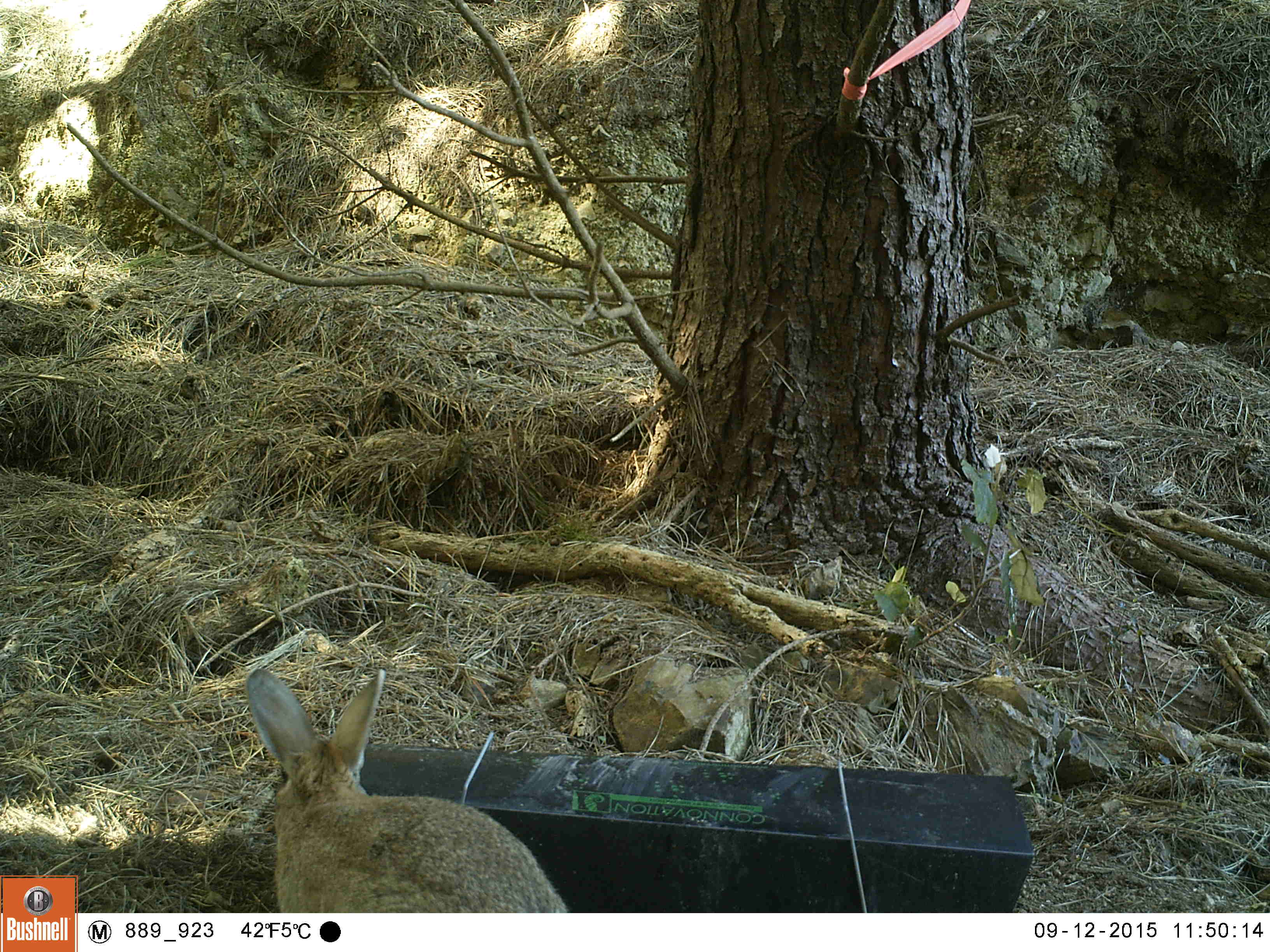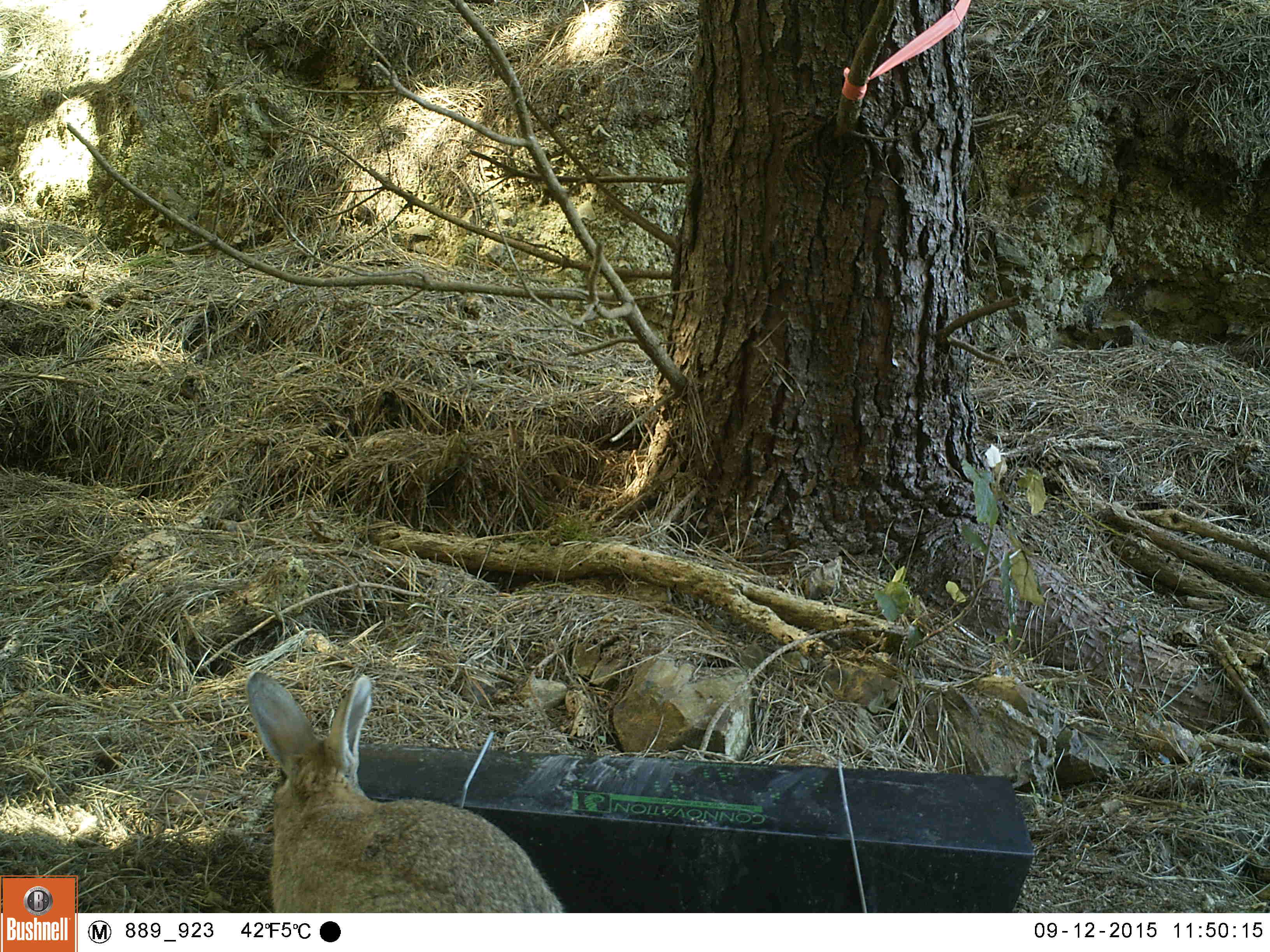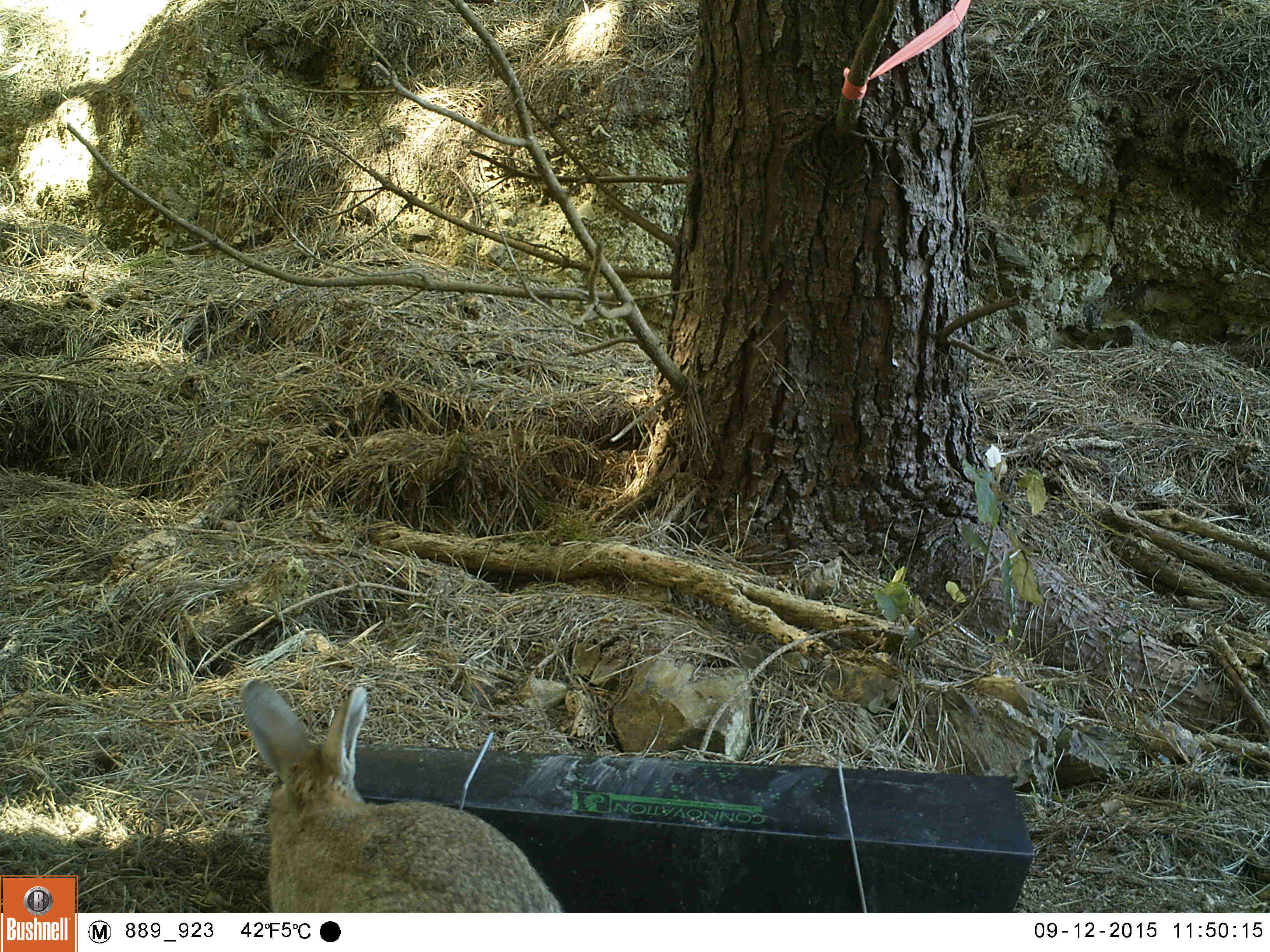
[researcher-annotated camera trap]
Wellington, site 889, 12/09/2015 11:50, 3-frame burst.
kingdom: Animalia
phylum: Chordata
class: Mammalia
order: Lagomorpha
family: Leporidae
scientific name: Leporidae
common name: rabbit